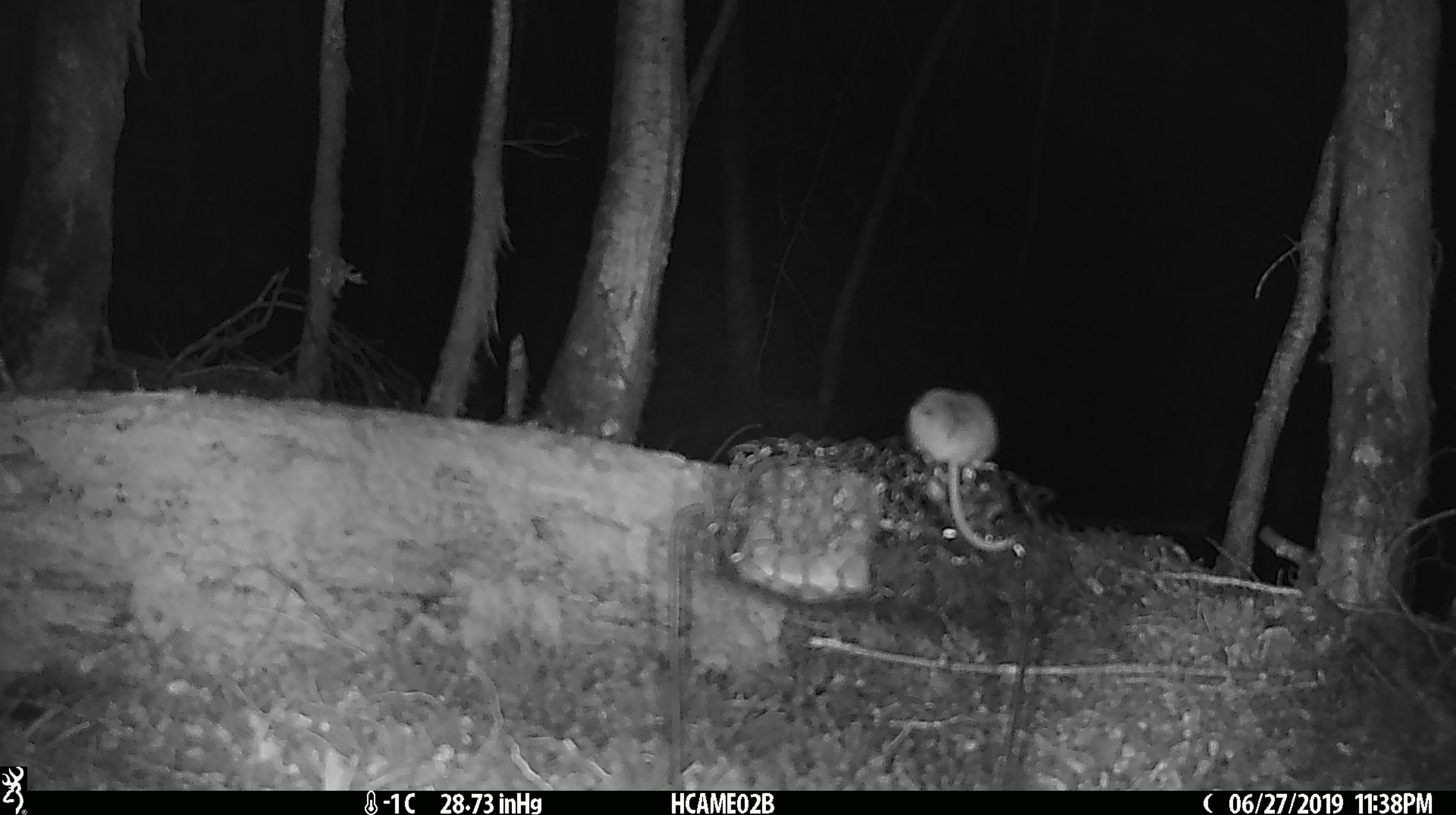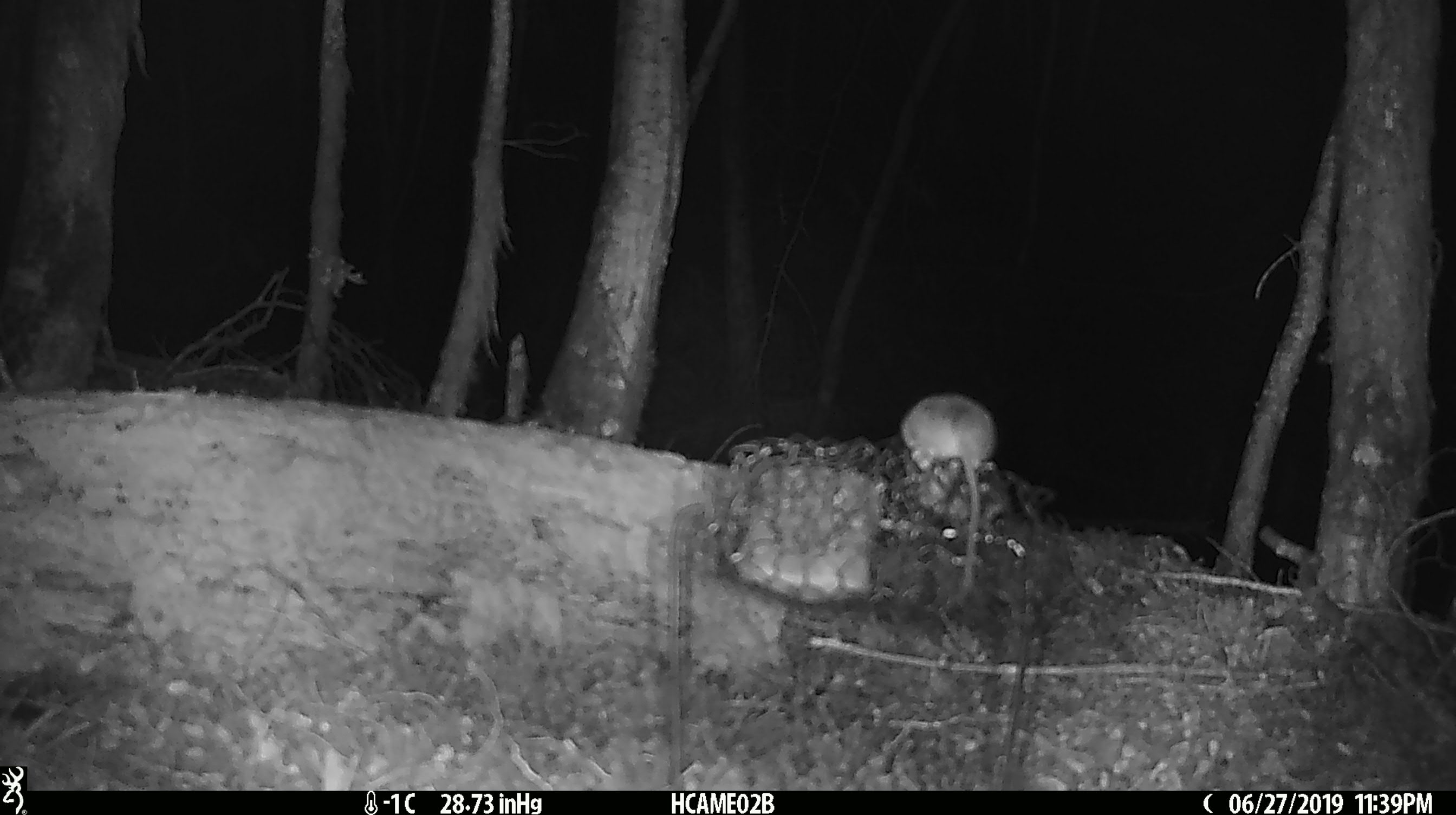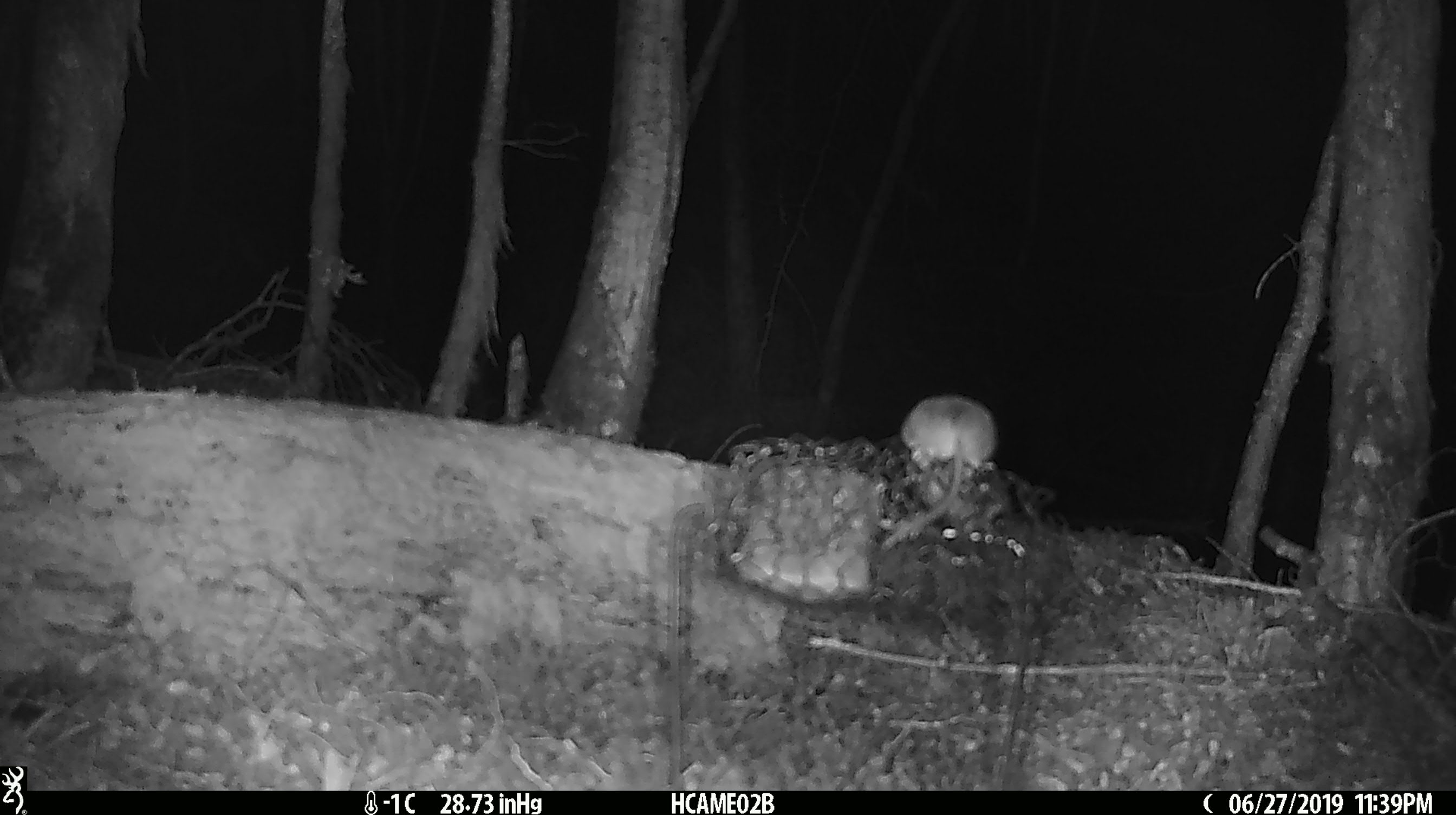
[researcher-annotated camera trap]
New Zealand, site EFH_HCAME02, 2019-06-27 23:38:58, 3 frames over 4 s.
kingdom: Animalia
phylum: Chordata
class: Mammalia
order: Rodentia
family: Muridae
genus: Mus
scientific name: Mus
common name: mouse